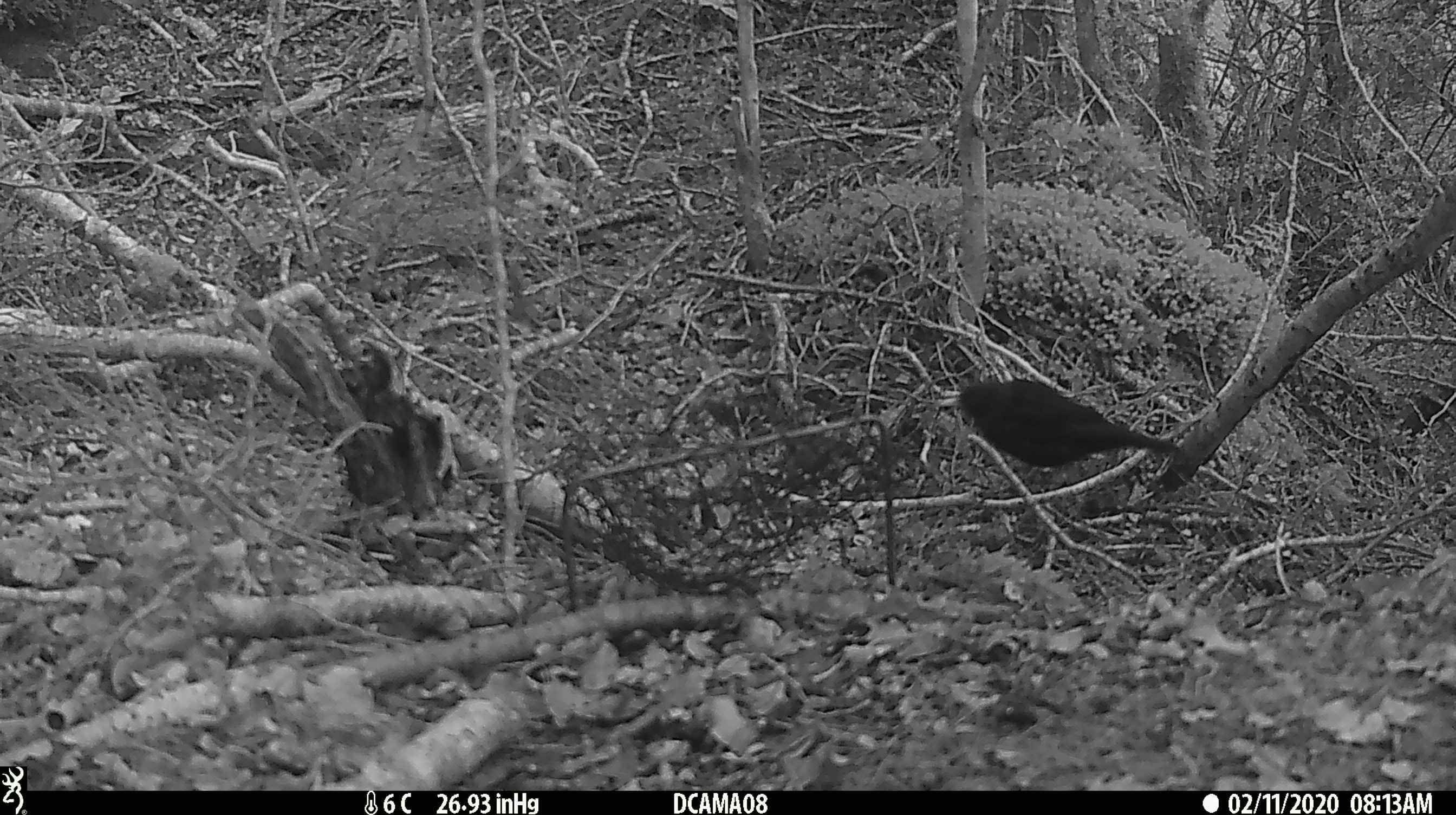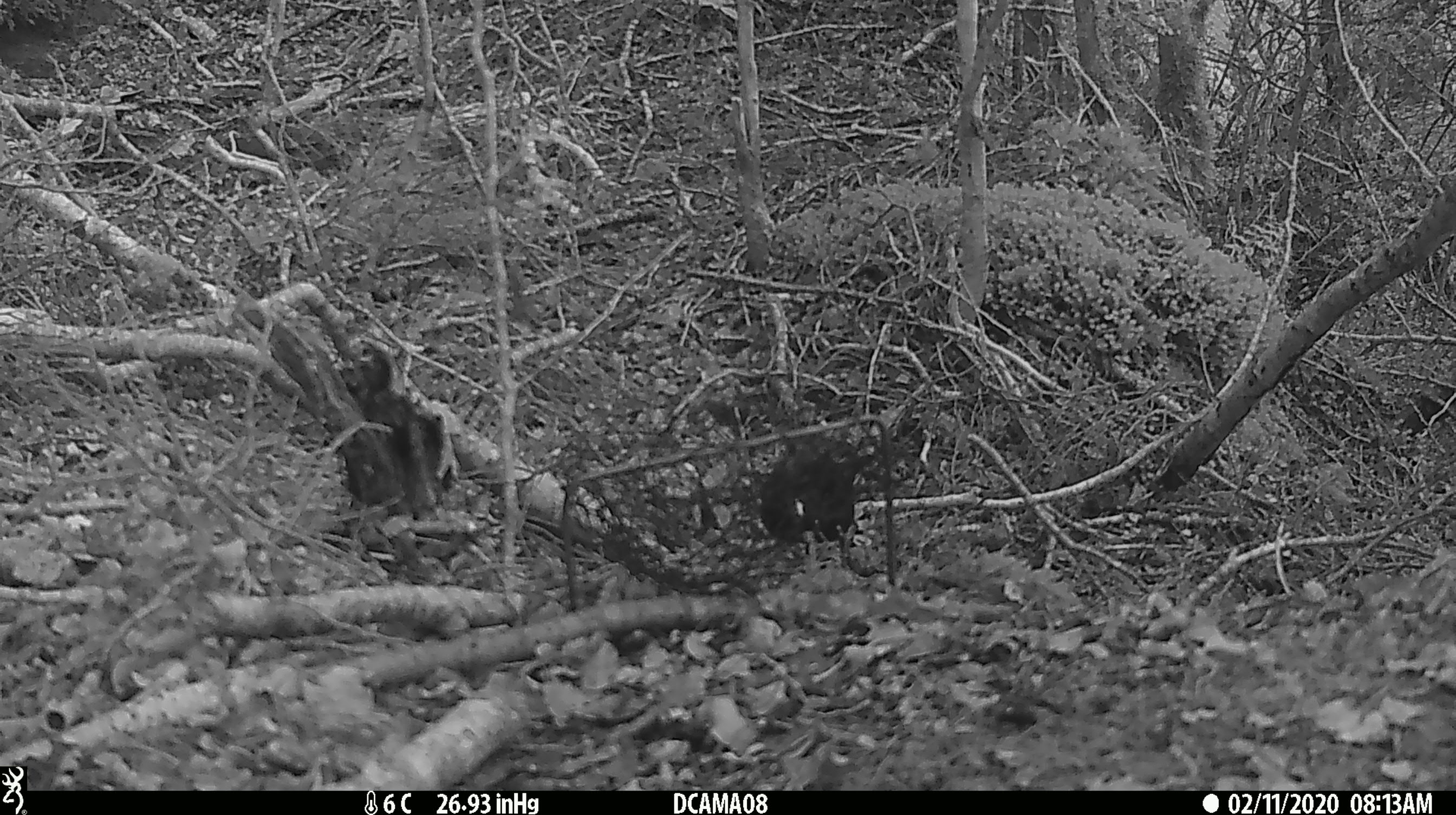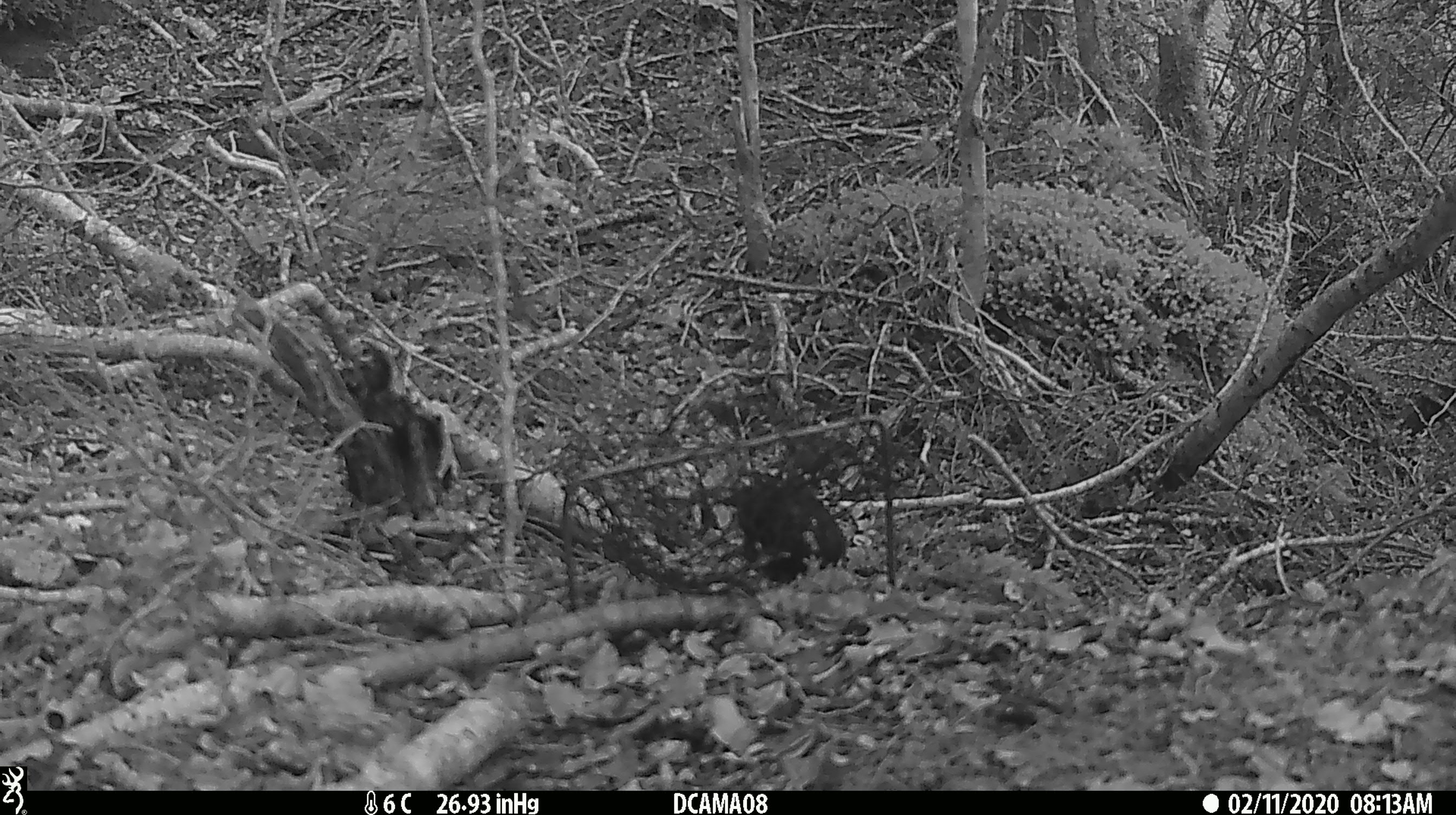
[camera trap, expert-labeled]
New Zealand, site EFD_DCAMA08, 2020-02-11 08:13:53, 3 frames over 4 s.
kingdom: Animalia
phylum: Chordata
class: Aves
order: Passeriformes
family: Turdidae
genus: Turdus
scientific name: Turdus merula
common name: eurasian blackbird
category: blackbird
Blackbird (eurasian blackbird) (Turdus merula).